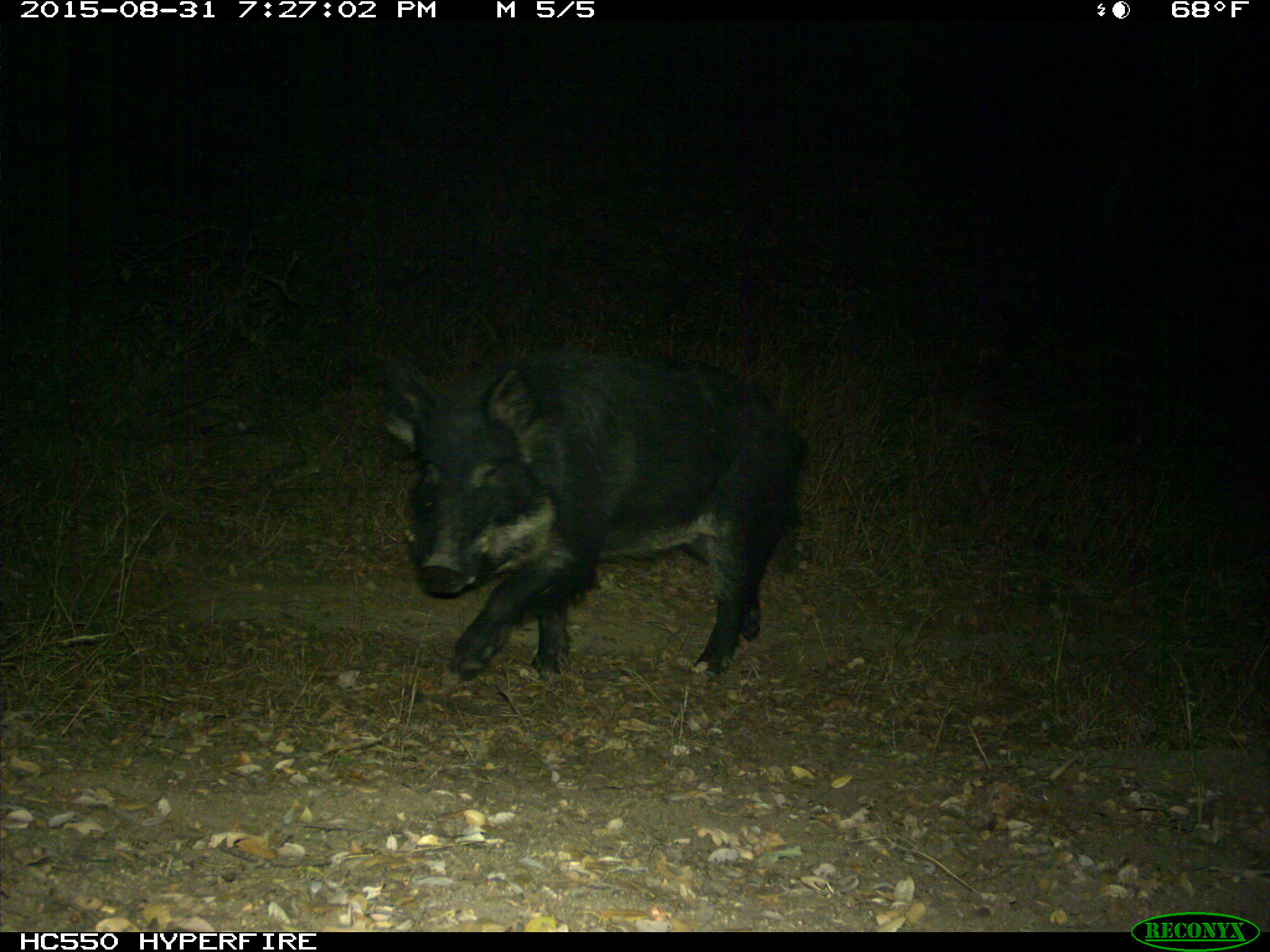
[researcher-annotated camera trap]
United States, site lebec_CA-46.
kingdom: Animalia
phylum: Chordata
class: Mammalia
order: Artiodactyla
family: Suidae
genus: Sus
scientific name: Sus scrofa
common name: wild boar